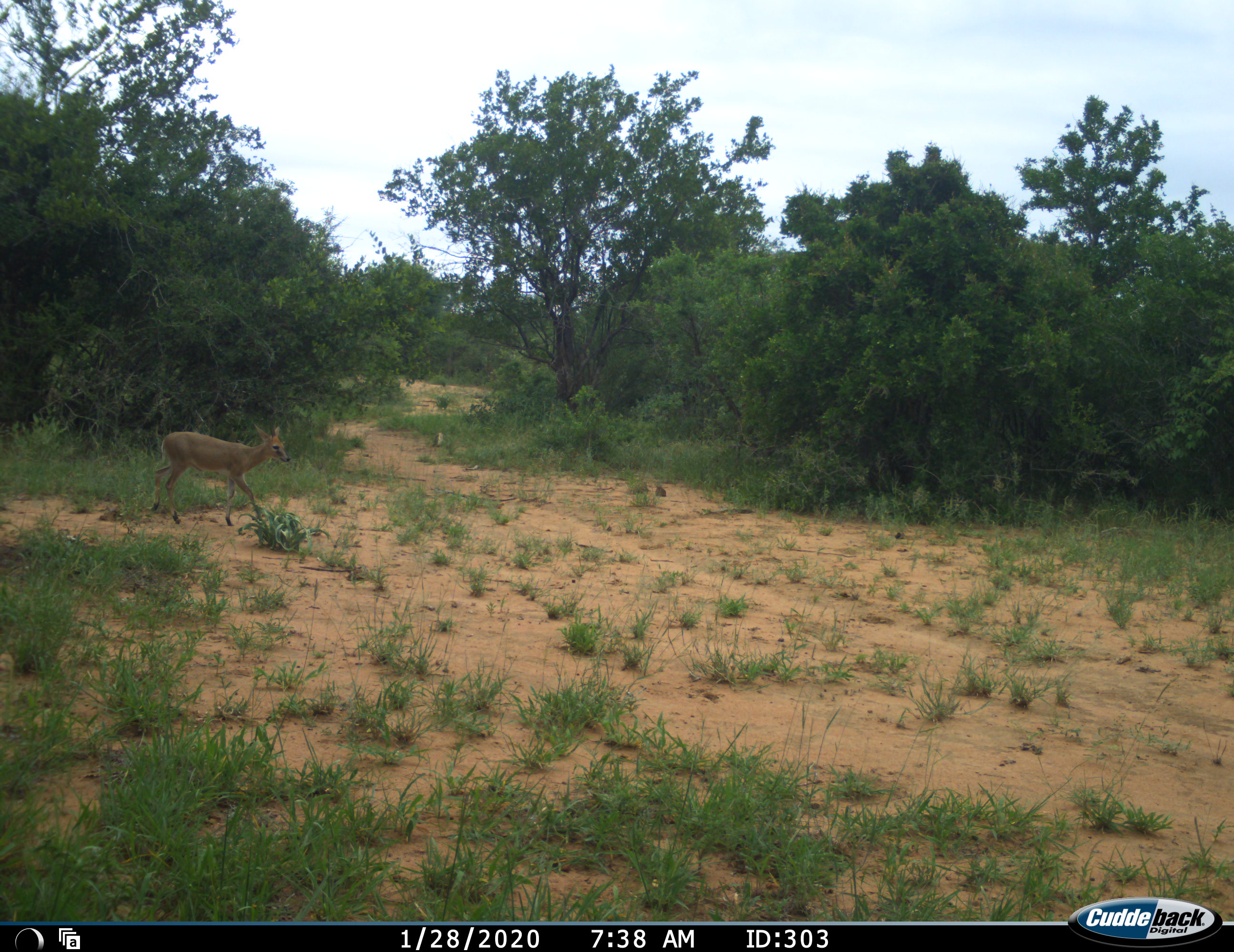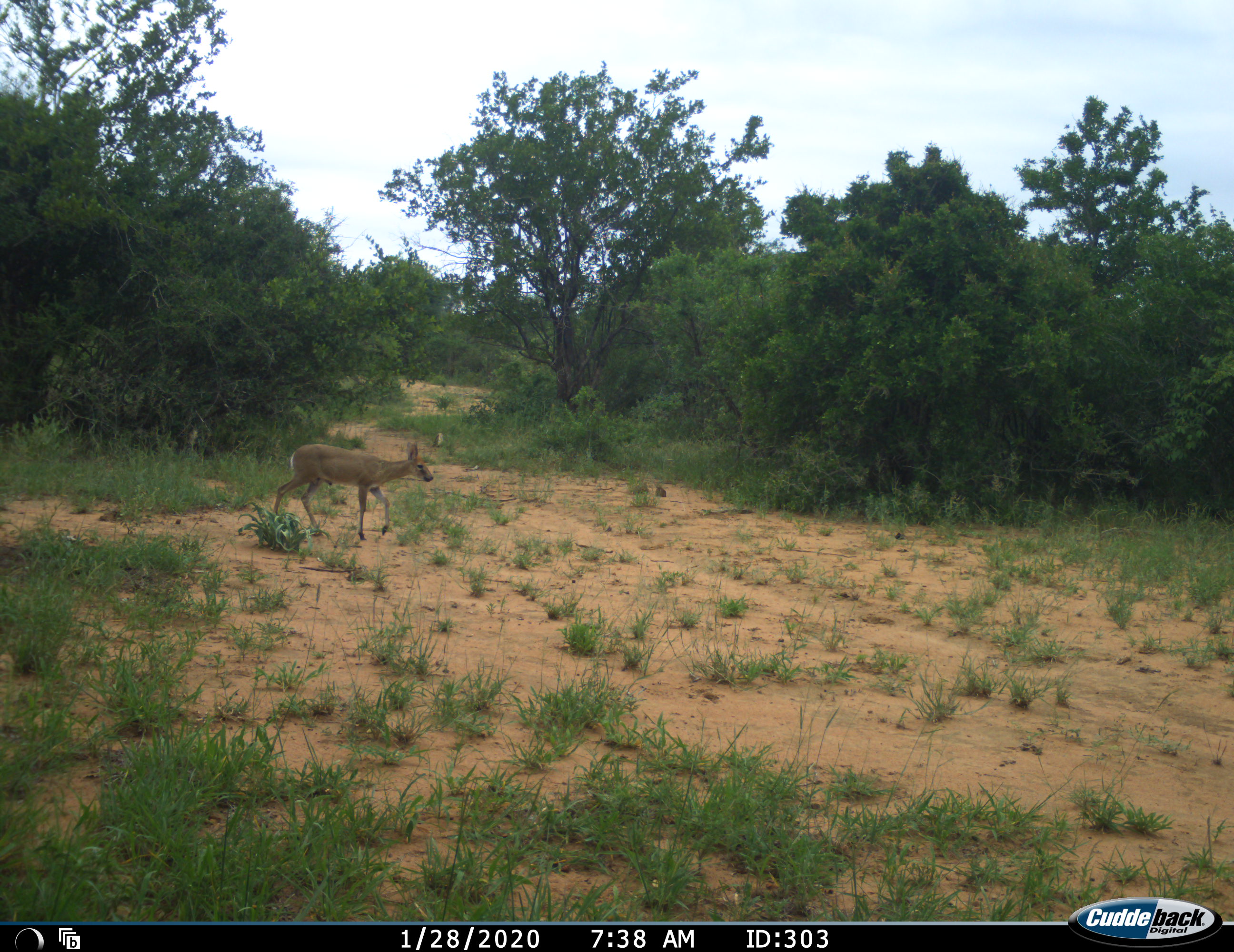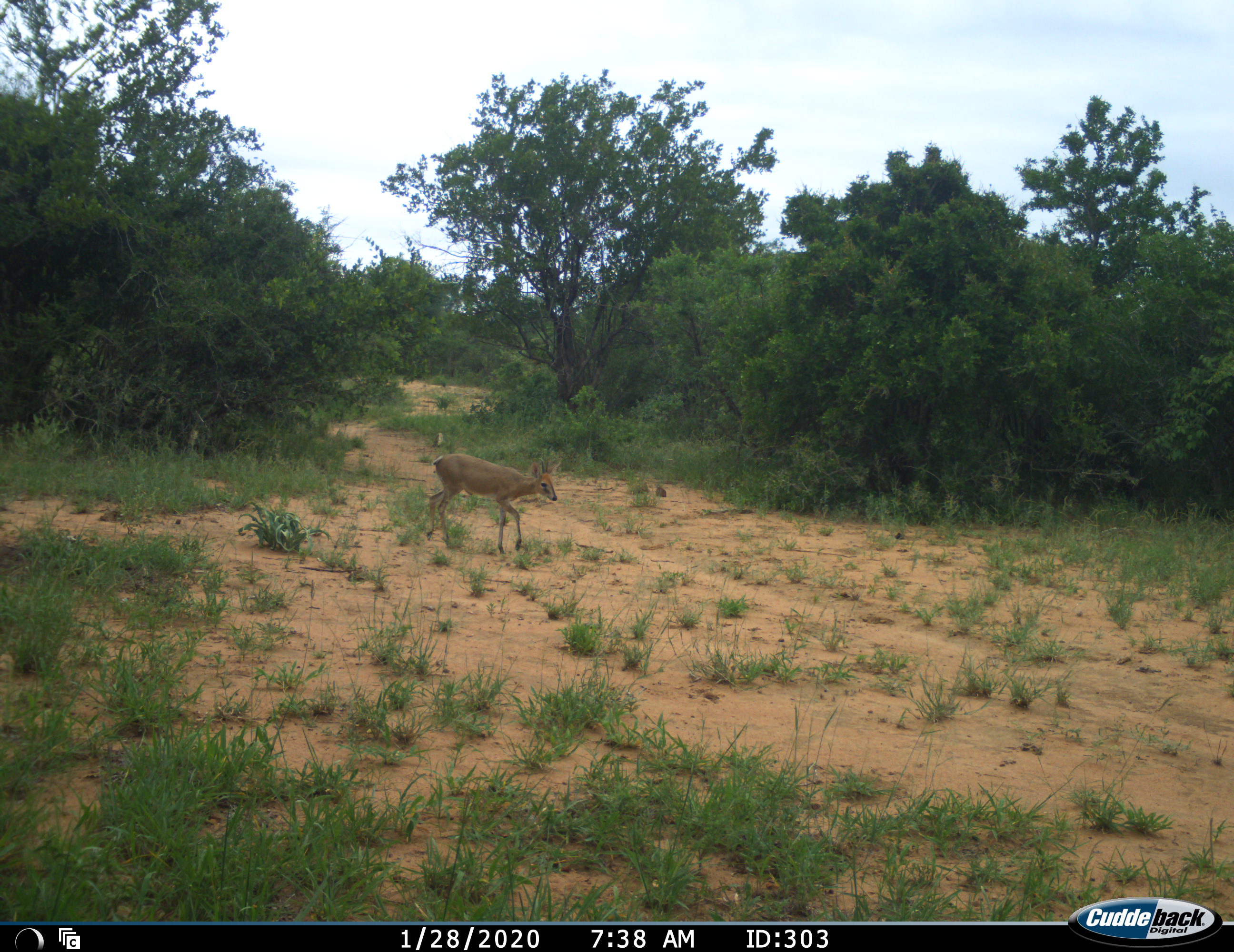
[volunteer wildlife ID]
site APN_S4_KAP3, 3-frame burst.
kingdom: Animalia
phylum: Chordata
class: Mammalia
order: Artiodactyla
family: Bovidae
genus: Sylvicapra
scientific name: Sylvicapra grimmia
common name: common duiker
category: duikercommongrey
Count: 1.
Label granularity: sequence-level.